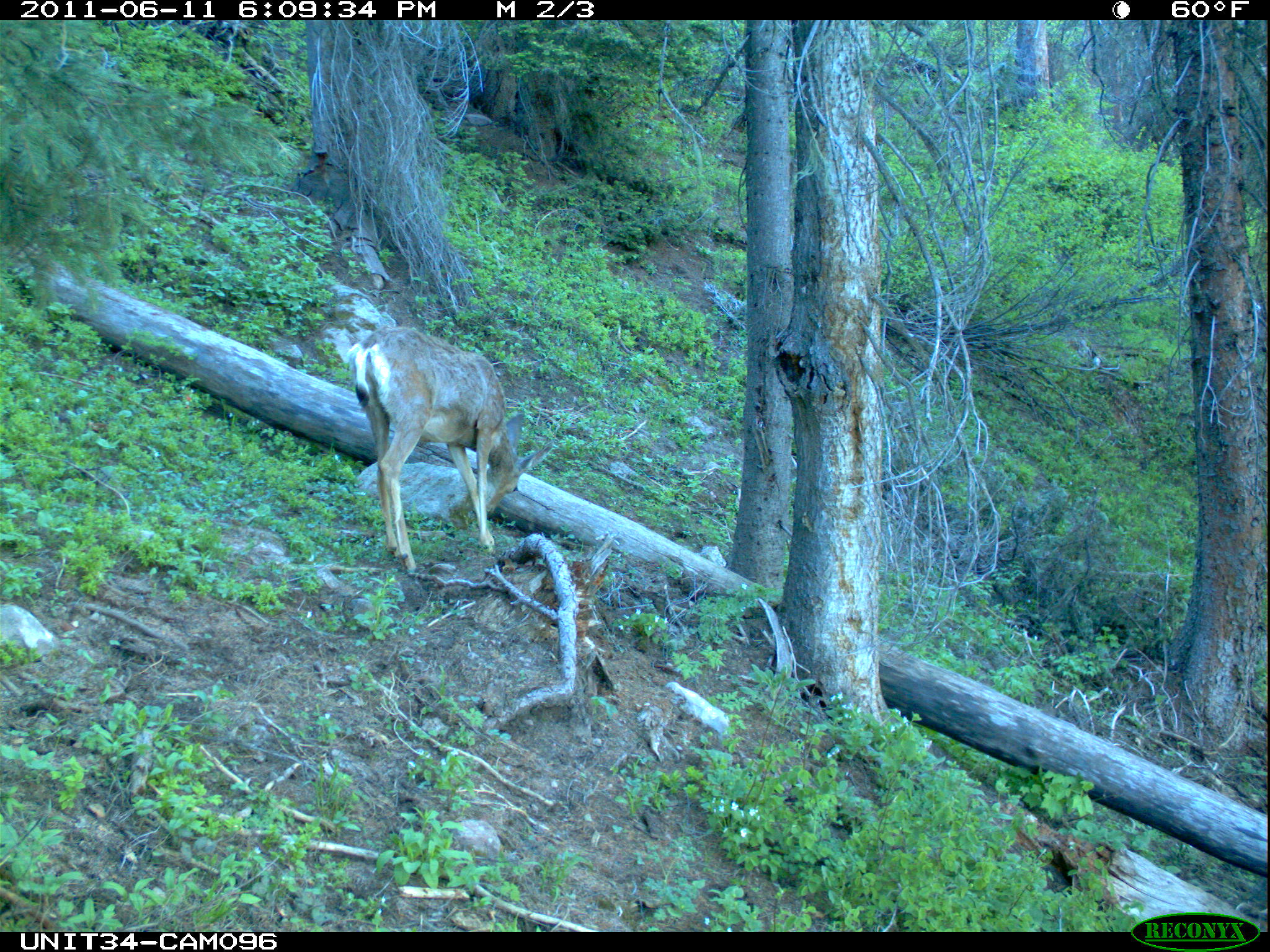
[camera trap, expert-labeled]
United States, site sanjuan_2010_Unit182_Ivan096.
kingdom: Animalia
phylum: Chordata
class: Mammalia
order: Artiodactyla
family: Cervidae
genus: Odocoileus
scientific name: Odocoileus hemionus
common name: mule deer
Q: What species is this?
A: Odocoileus hemionus (mule deer).